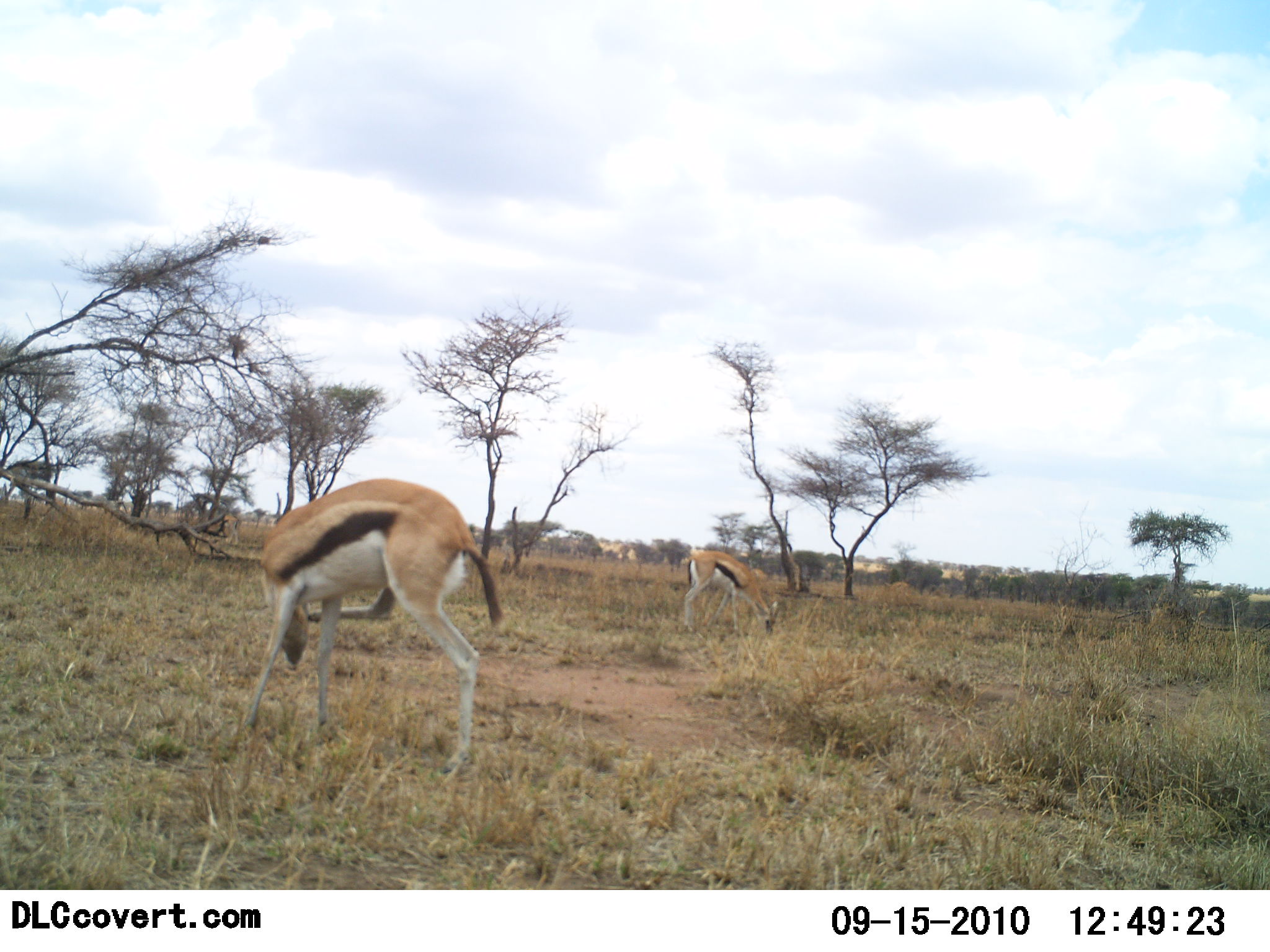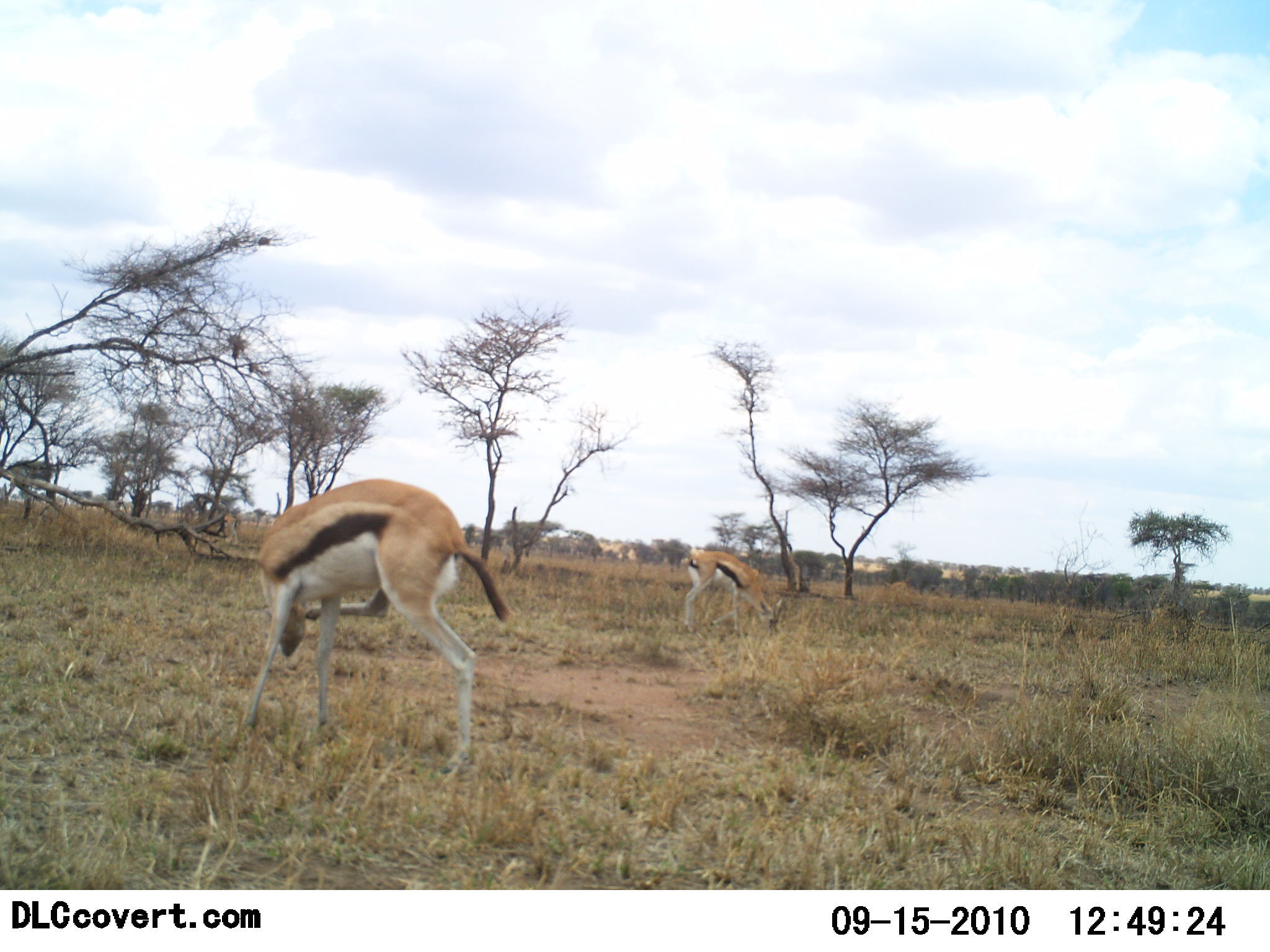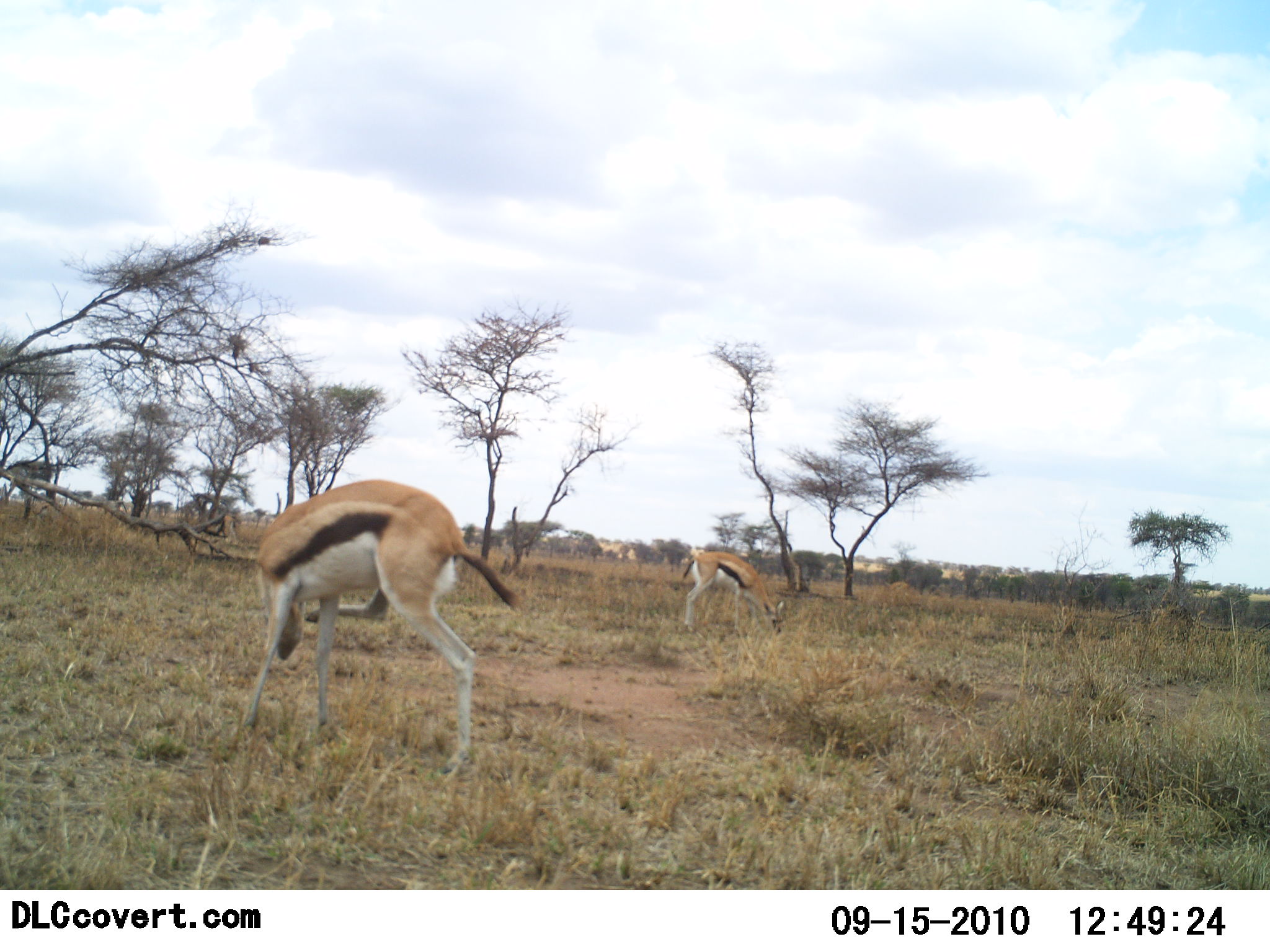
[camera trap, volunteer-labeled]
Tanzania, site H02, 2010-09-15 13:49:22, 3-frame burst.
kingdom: Animalia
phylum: Chordata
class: Mammalia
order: Artiodactyla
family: Bovidae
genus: Eudorcas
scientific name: Eudorcas thomsonii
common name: thomson's gazelle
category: gazellethomsons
Gazellethomsons (thomson's gazelle) (Eudorcas thomsonii), count 2. Behavior (volunteer vote fractions): standing 42%, resting 0%, moving 8%, interacting 0%. Young present (vote fraction): 0%. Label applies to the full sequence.